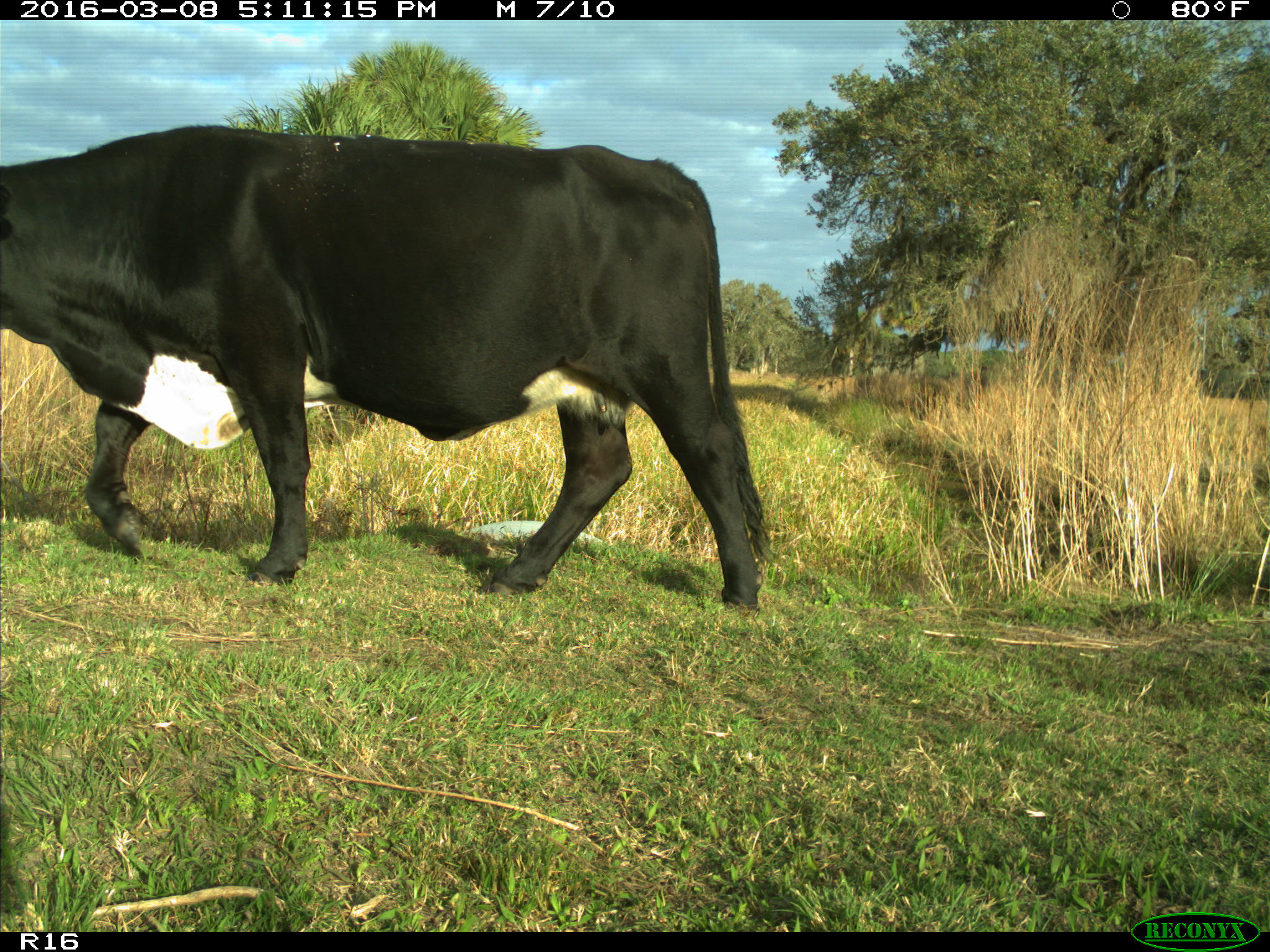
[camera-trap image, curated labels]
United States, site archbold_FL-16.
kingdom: Animalia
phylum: Chordata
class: Mammalia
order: Artiodactyla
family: Bovidae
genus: Bos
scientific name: Bos taurus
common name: domestic cow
Bos taurus (domestic cow).